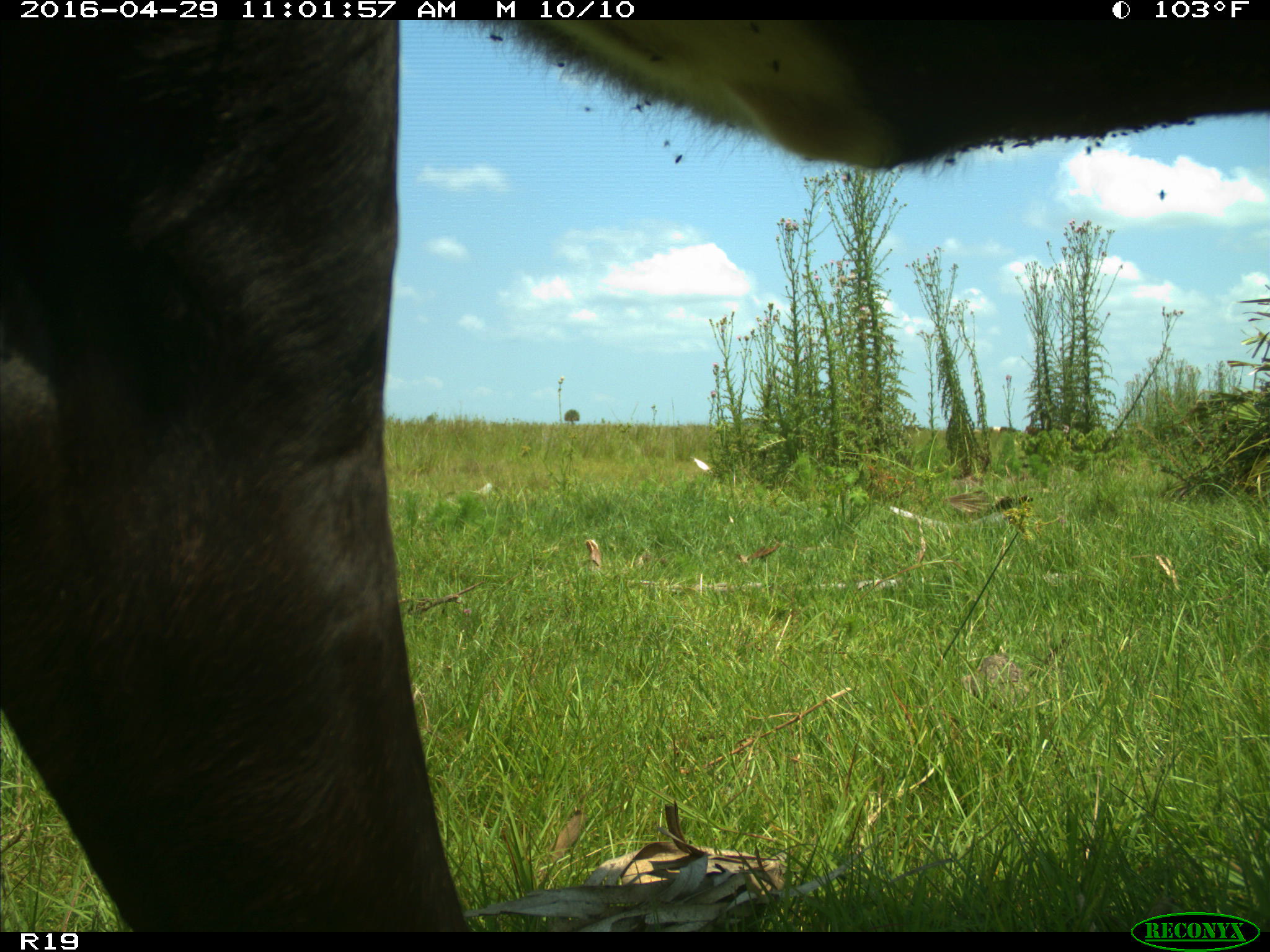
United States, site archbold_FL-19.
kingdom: Animalia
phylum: Chordata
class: Mammalia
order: Artiodactyla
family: Bovidae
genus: Bos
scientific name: Bos taurus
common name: domestic cow